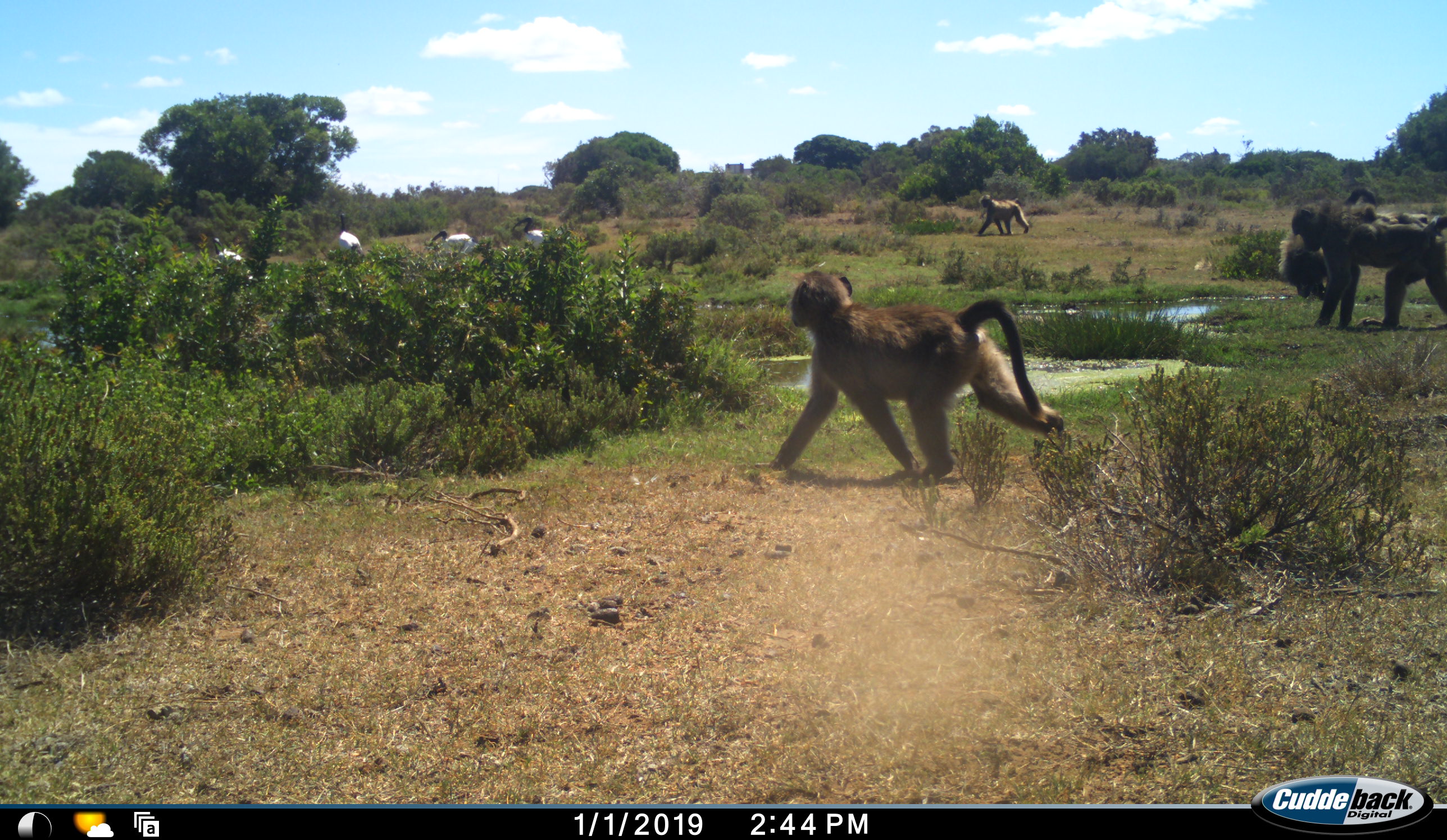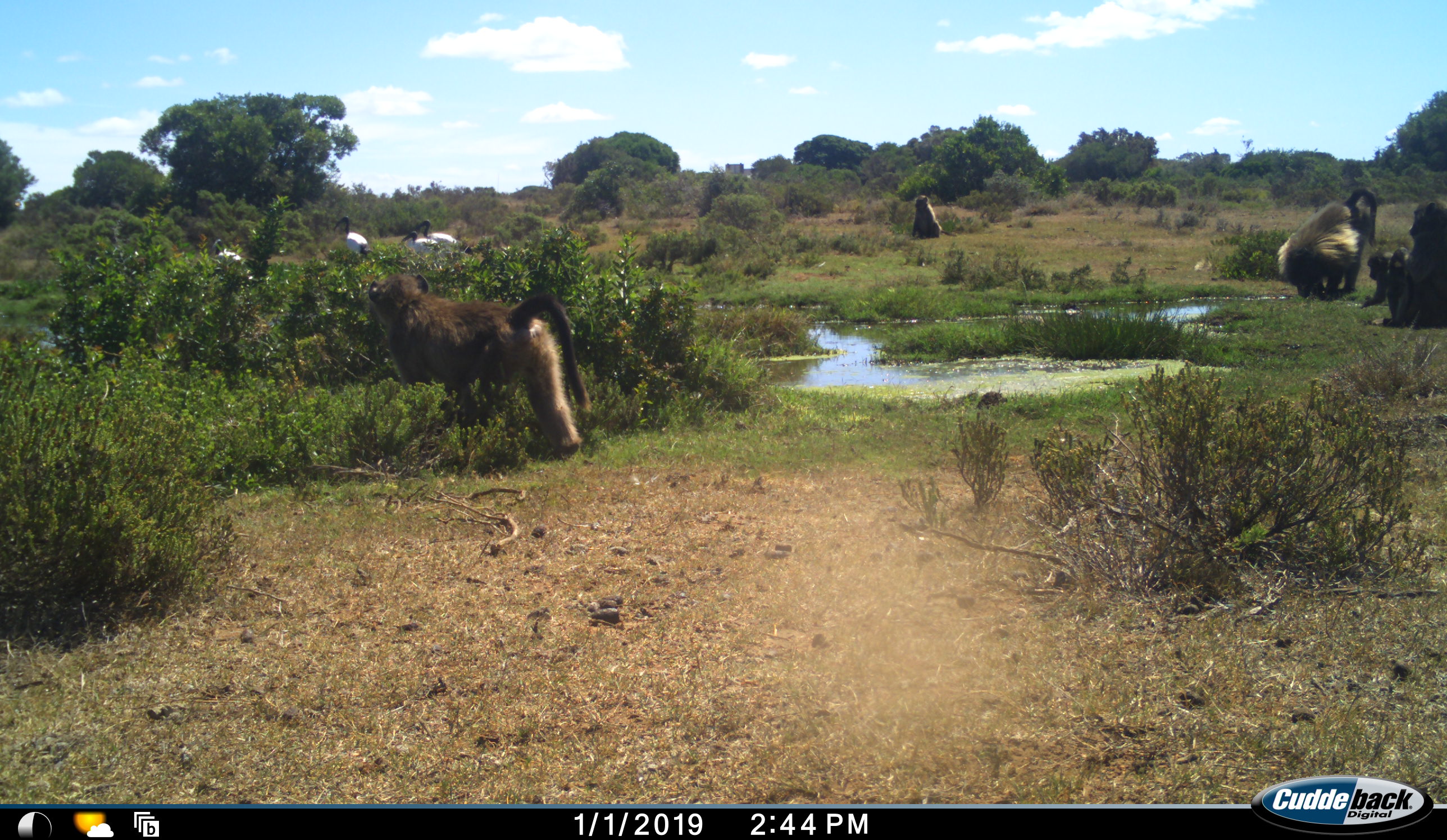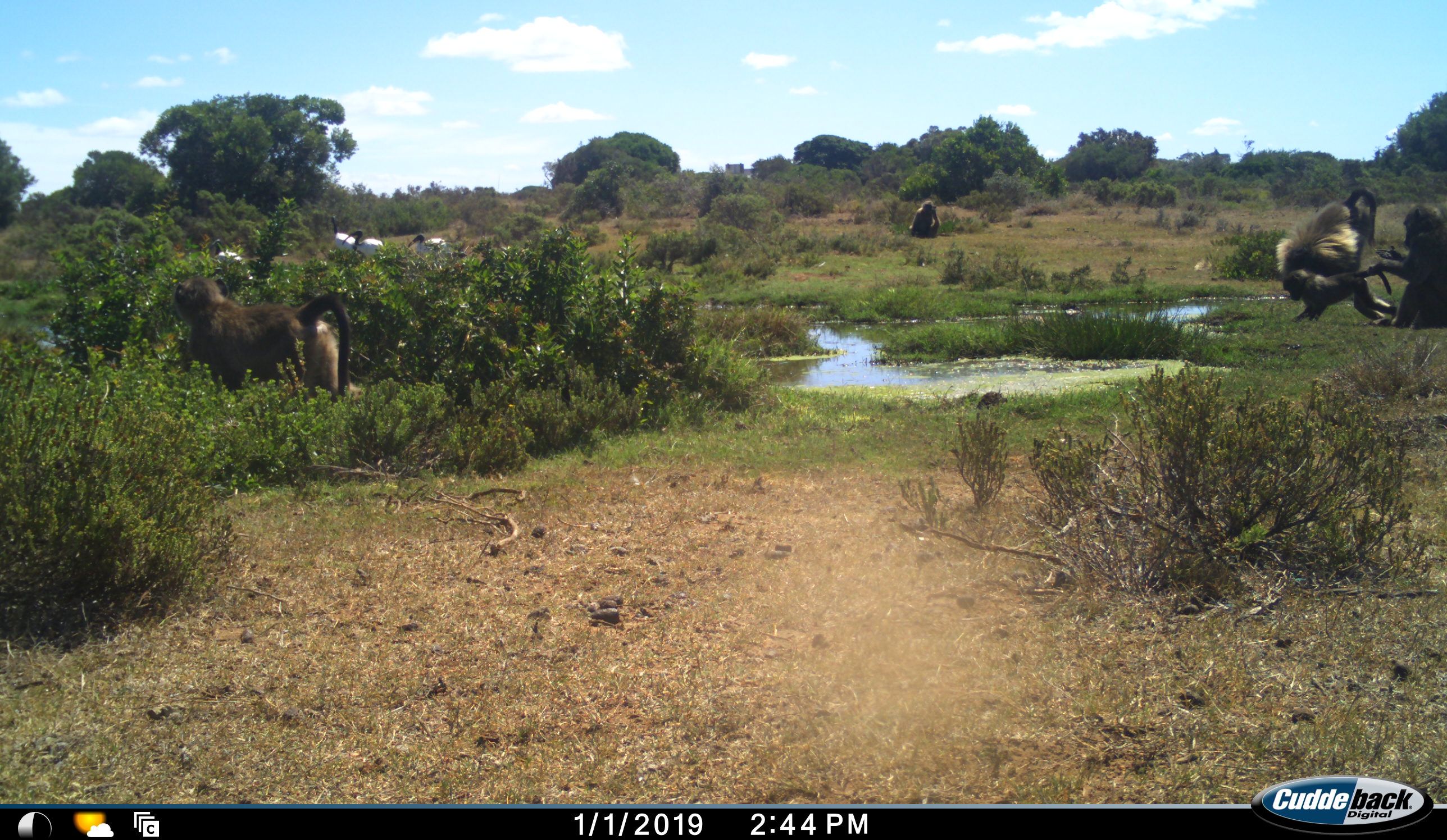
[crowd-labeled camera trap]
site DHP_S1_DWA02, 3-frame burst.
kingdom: Animalia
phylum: Chordata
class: Mammalia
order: Primates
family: Cercopithecidae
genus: Papio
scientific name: Papio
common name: baboon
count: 5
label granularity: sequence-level